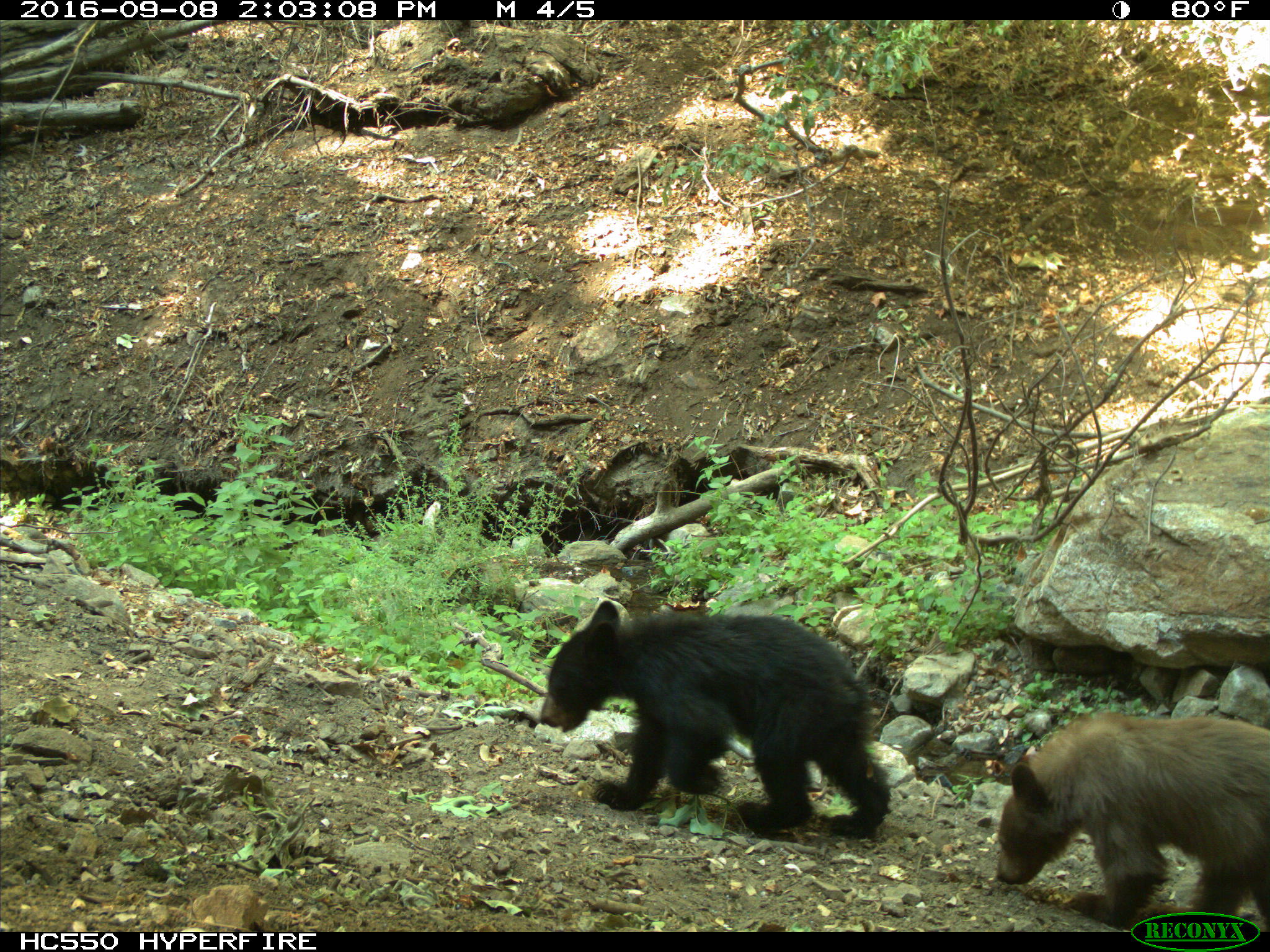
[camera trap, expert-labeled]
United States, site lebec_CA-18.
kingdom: Animalia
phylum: Chordata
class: Mammalia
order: Carnivora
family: Ursidae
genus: Ursus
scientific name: Ursus americanus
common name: american black bear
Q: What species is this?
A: Ursus americanus (american black bear).